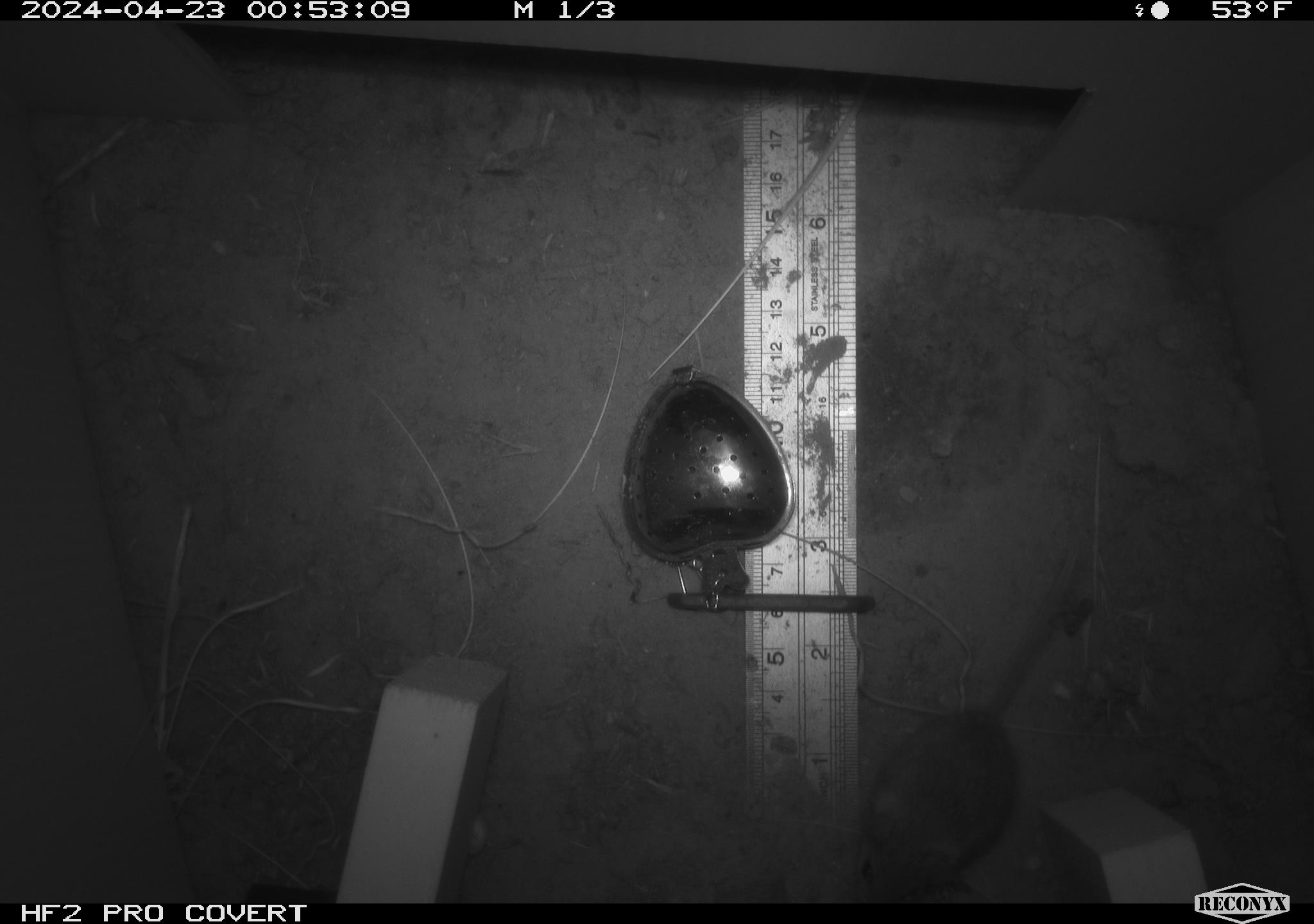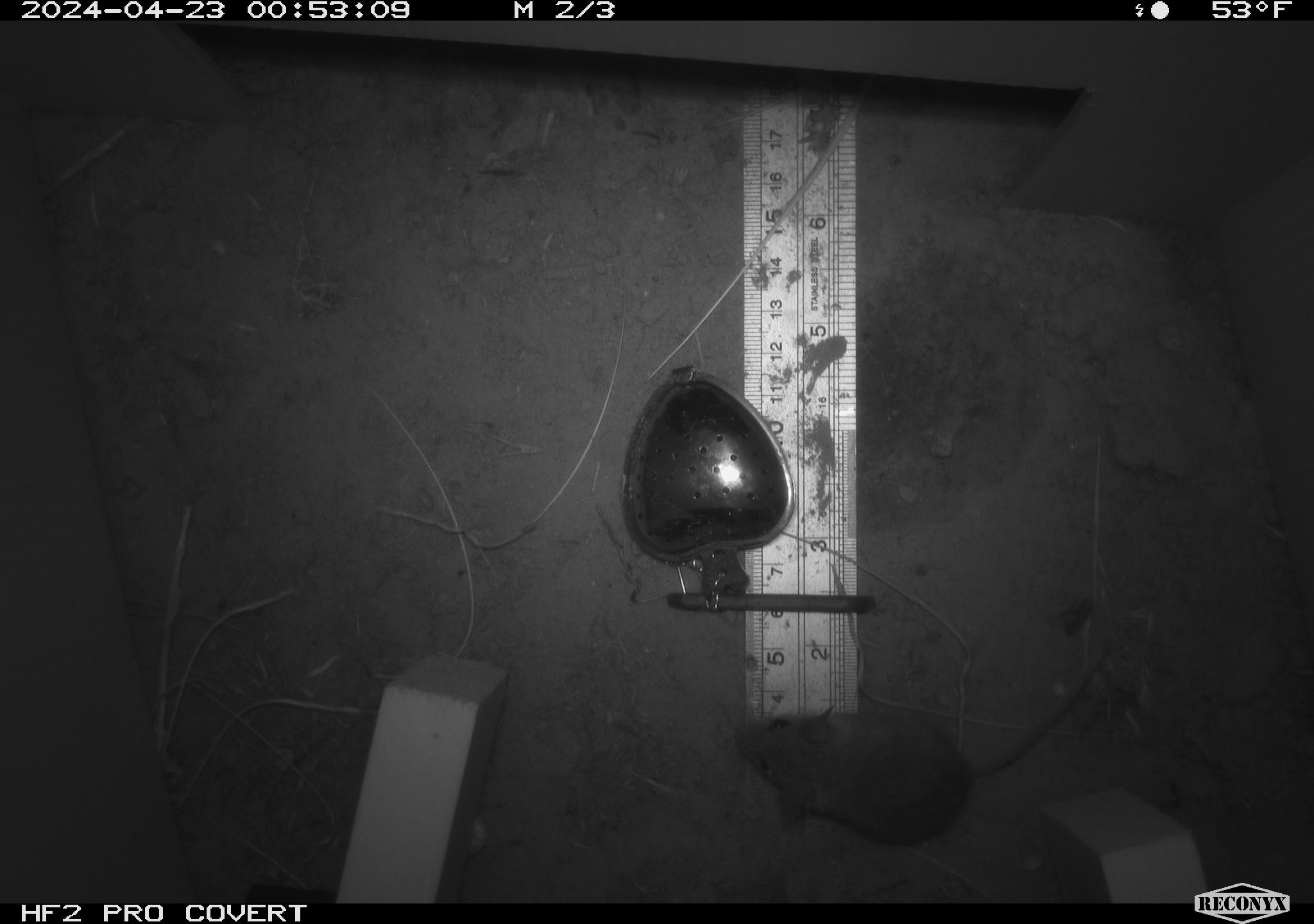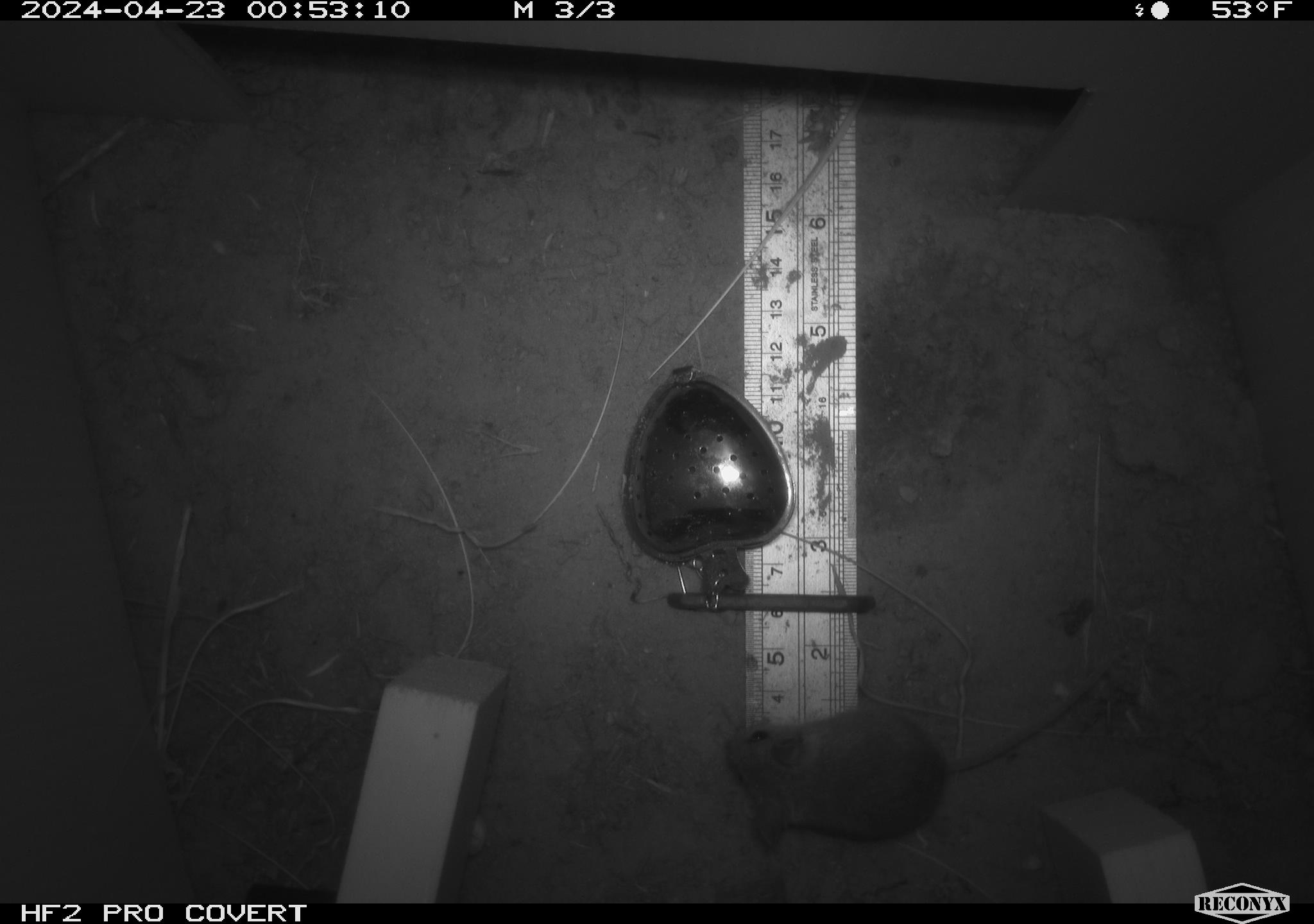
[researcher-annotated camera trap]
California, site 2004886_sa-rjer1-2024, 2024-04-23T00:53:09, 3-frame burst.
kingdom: Animalia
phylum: Chordata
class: Mammalia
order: Rodentia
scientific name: Rodentia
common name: mouse species